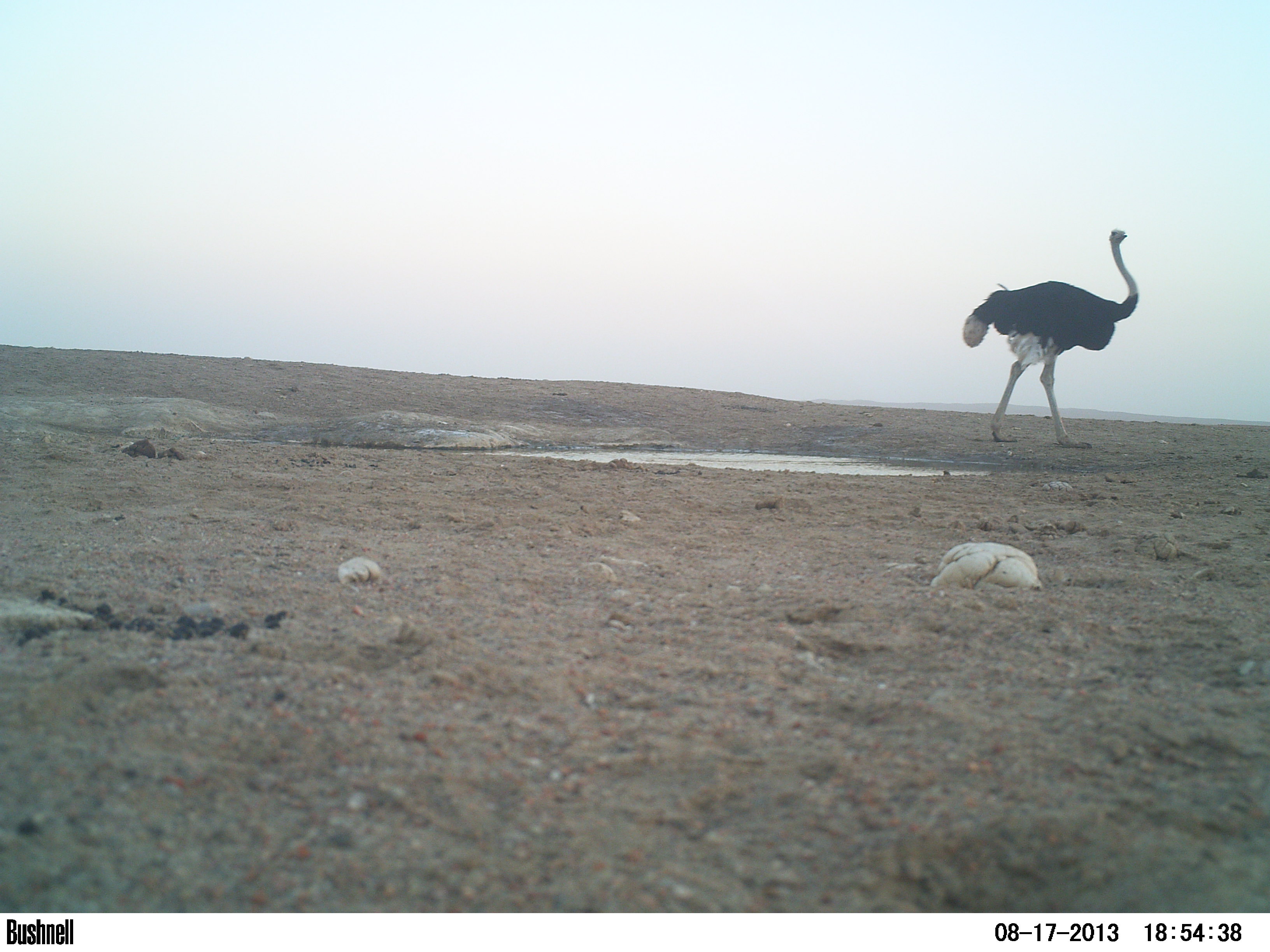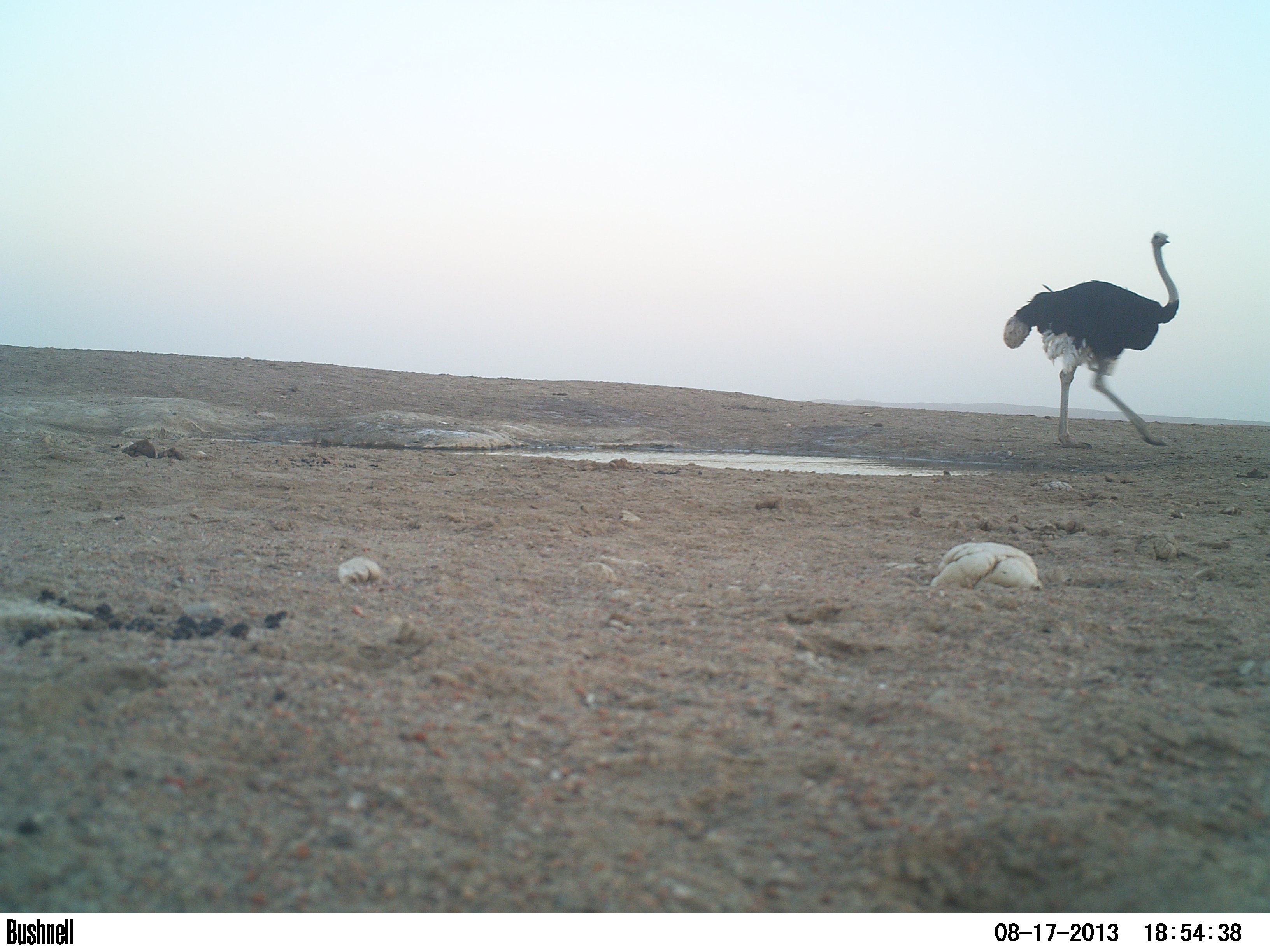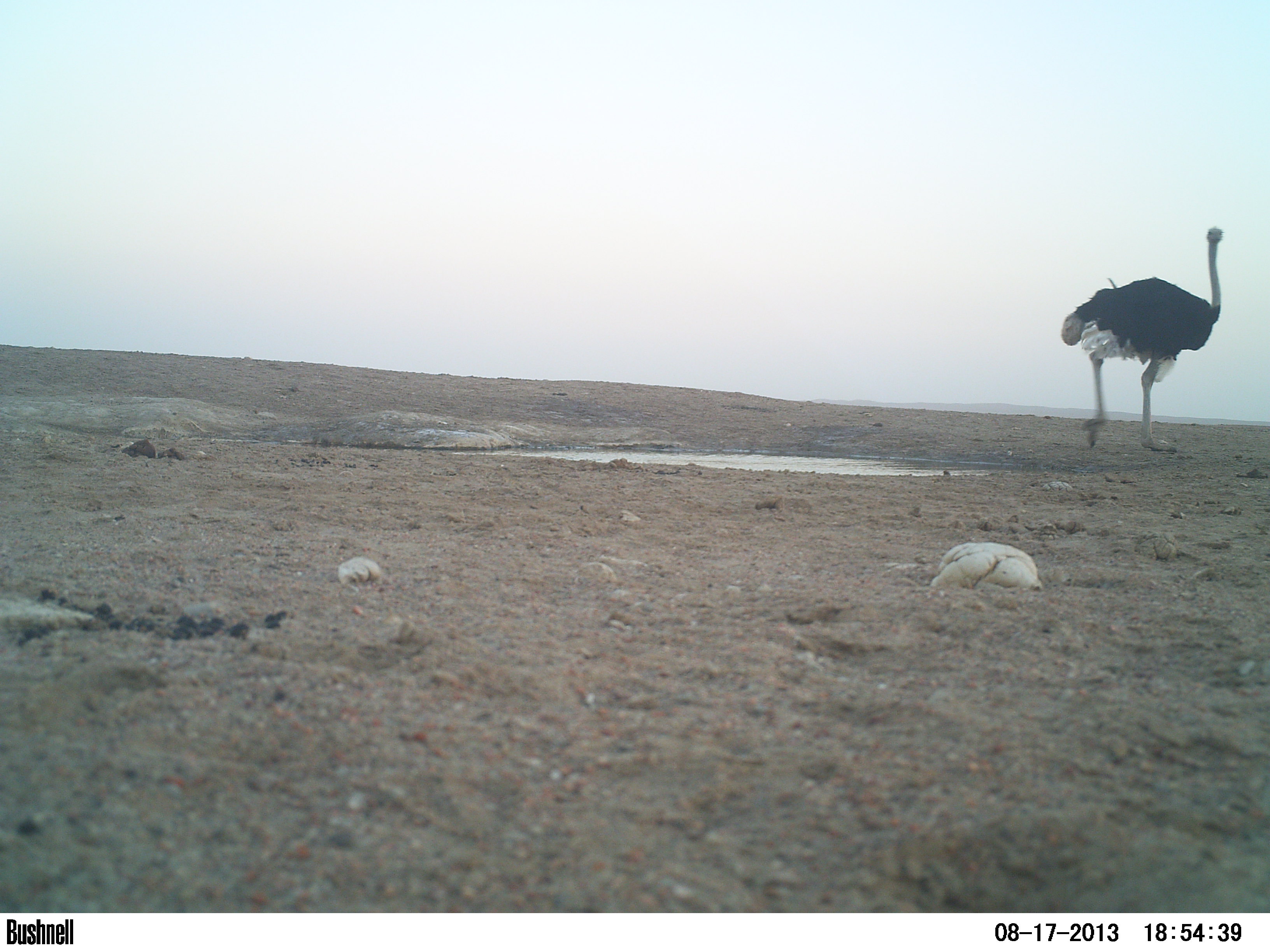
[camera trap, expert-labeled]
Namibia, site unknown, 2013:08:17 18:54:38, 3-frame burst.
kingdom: Animalia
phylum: Chordata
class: Aves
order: Struthioniformes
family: Struthionidae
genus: Struthio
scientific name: Struthio camelus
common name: common ostrich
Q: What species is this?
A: Struthio camelus (common ostrich).